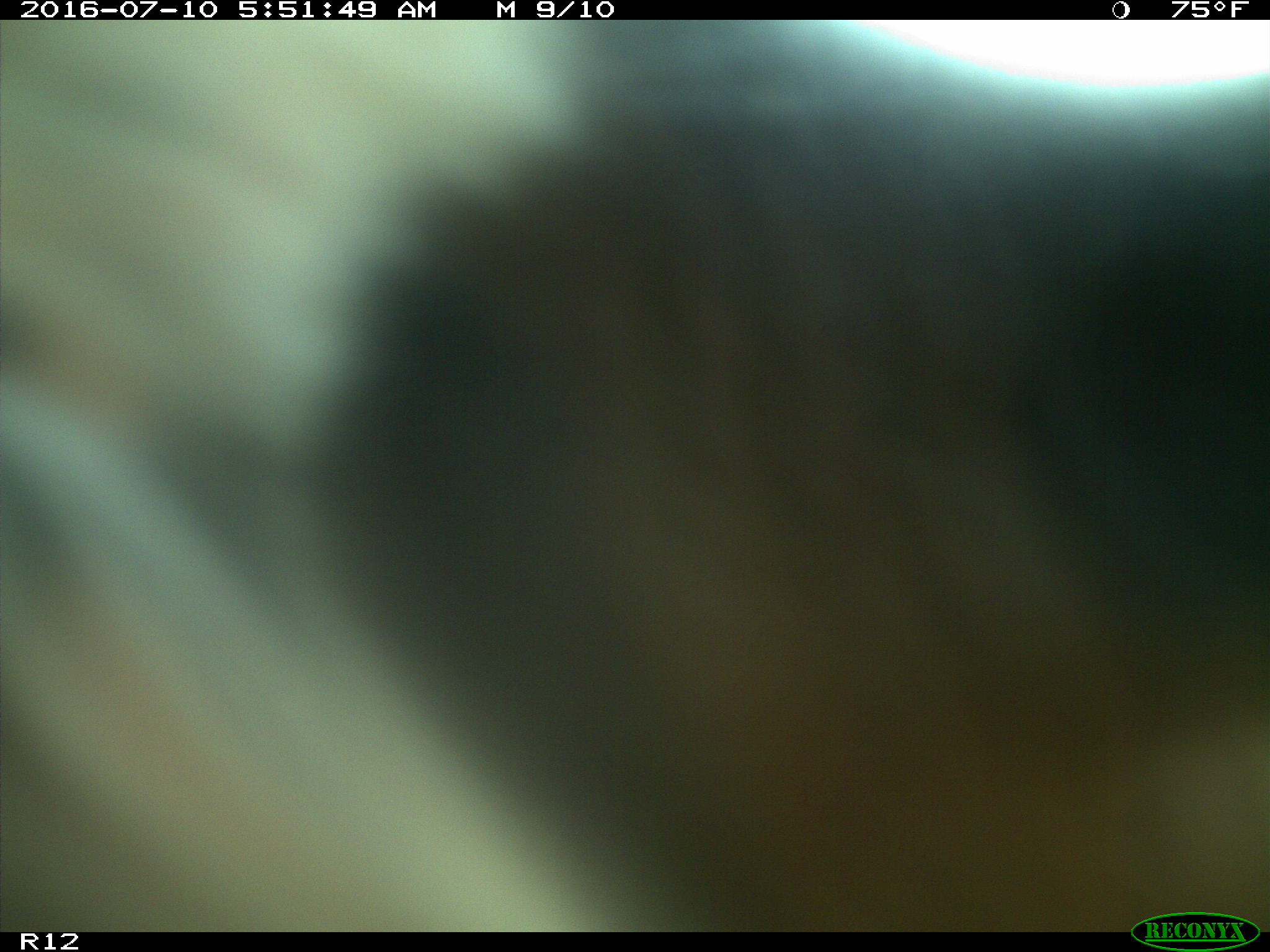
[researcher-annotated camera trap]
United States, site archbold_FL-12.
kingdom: Animalia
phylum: Chordata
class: Mammalia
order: Artiodactyla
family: Bovidae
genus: Bos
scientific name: Bos taurus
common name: domestic cow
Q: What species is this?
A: Bos taurus (domestic cow).